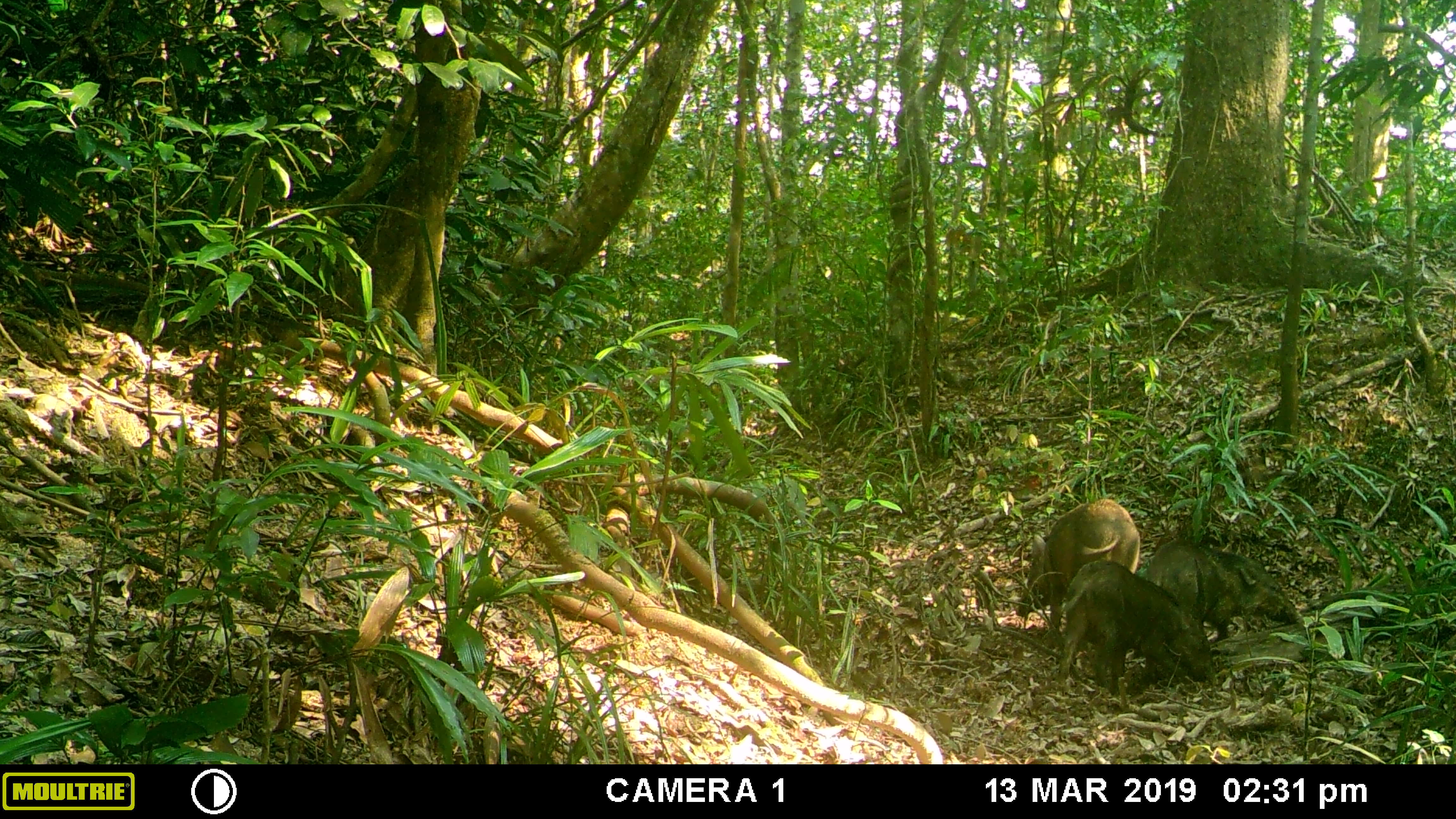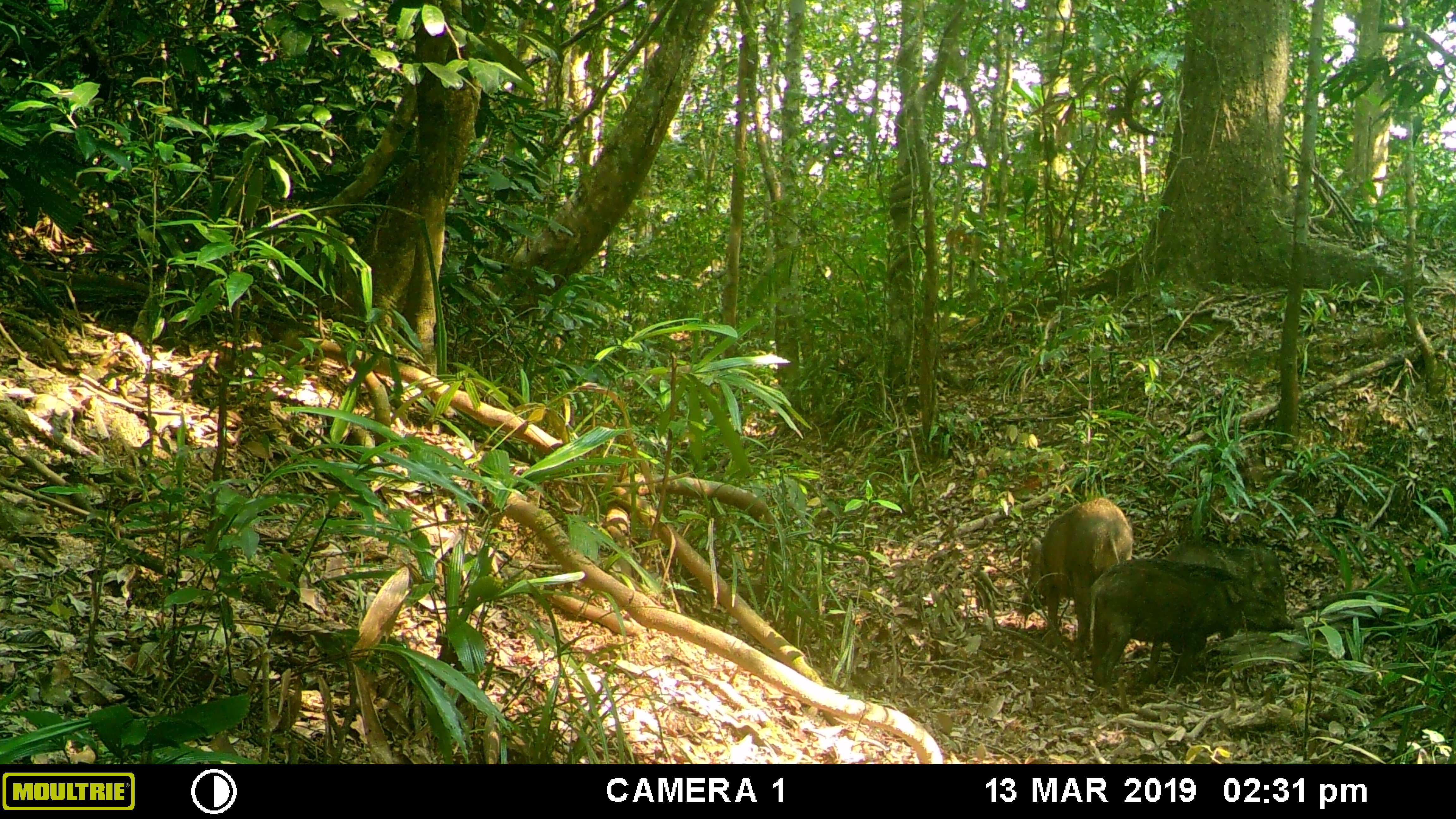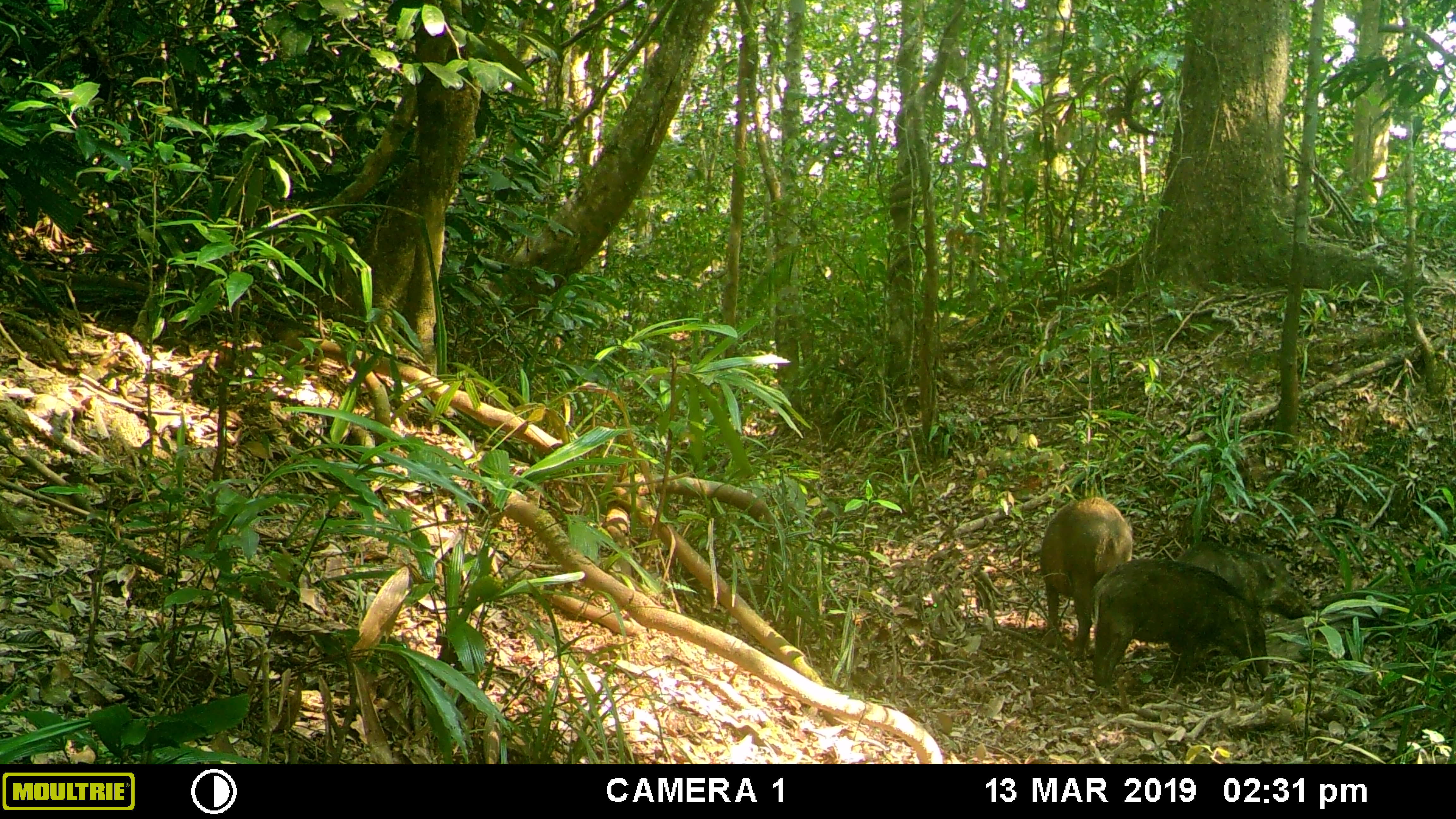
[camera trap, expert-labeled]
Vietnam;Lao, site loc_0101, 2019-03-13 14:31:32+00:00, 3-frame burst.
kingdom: Animalia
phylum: Chordata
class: Mammalia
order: Artiodactyla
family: Suidae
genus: Sus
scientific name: Sus scrofa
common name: eurasian wild pig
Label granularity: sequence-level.